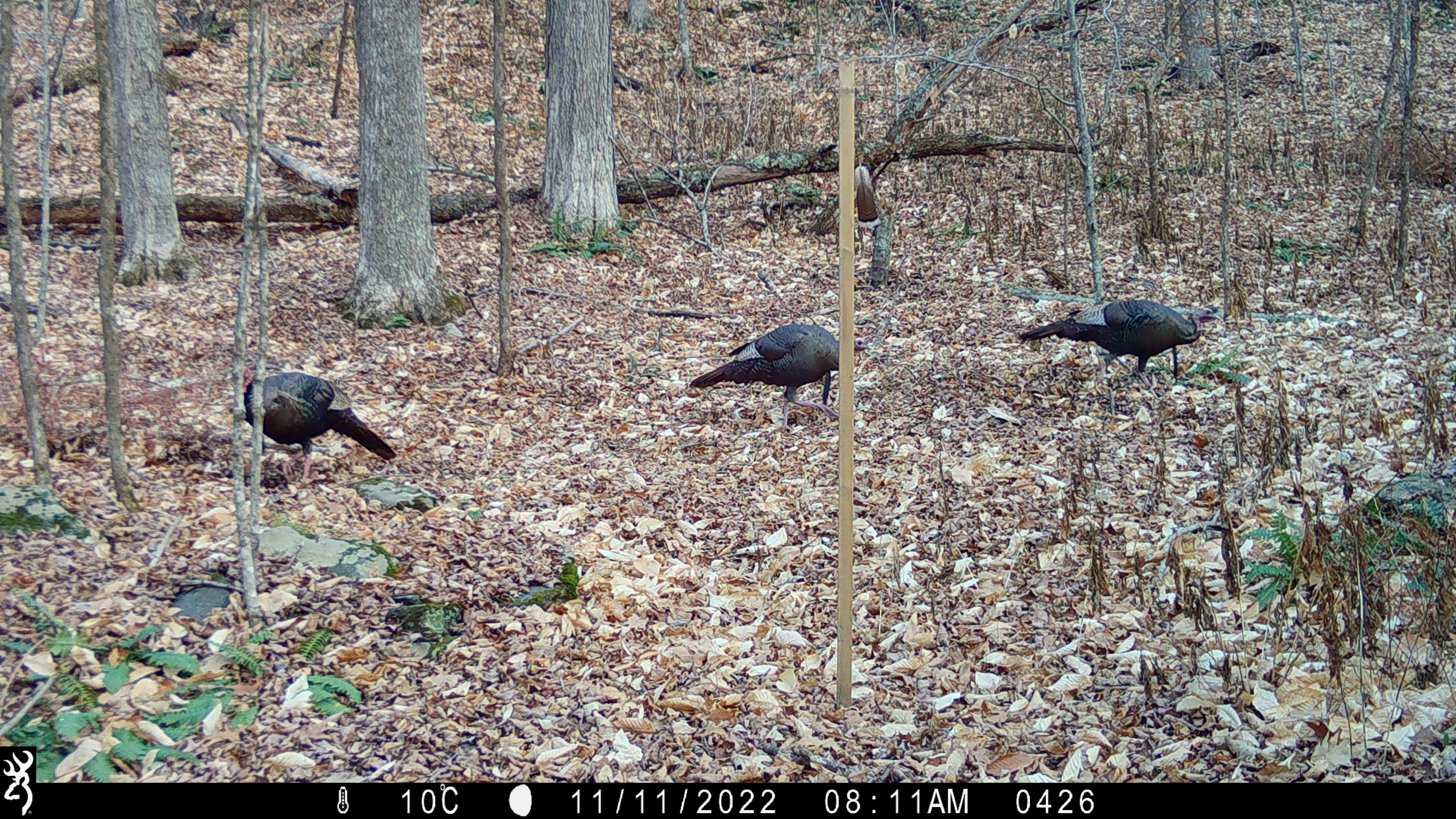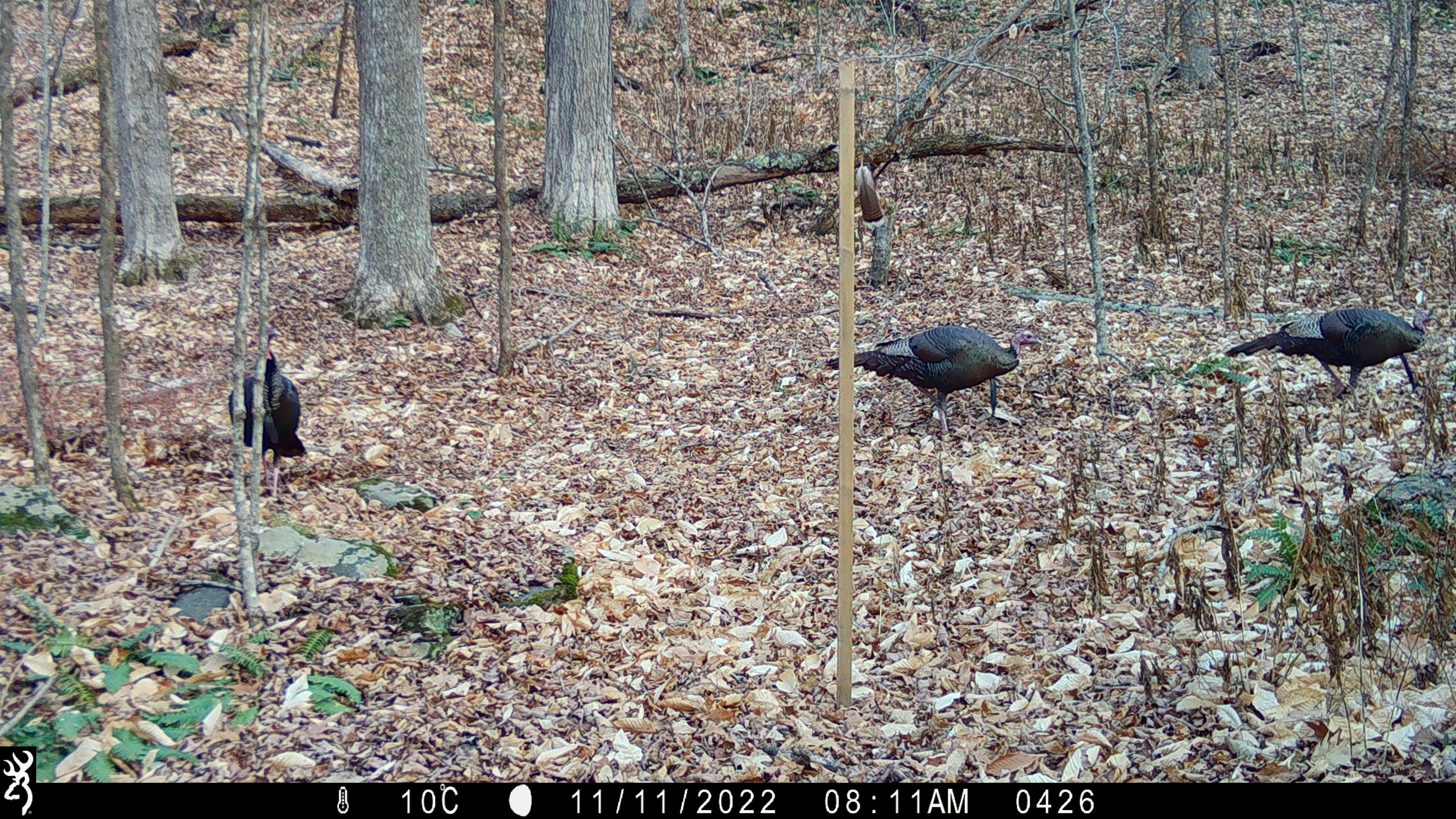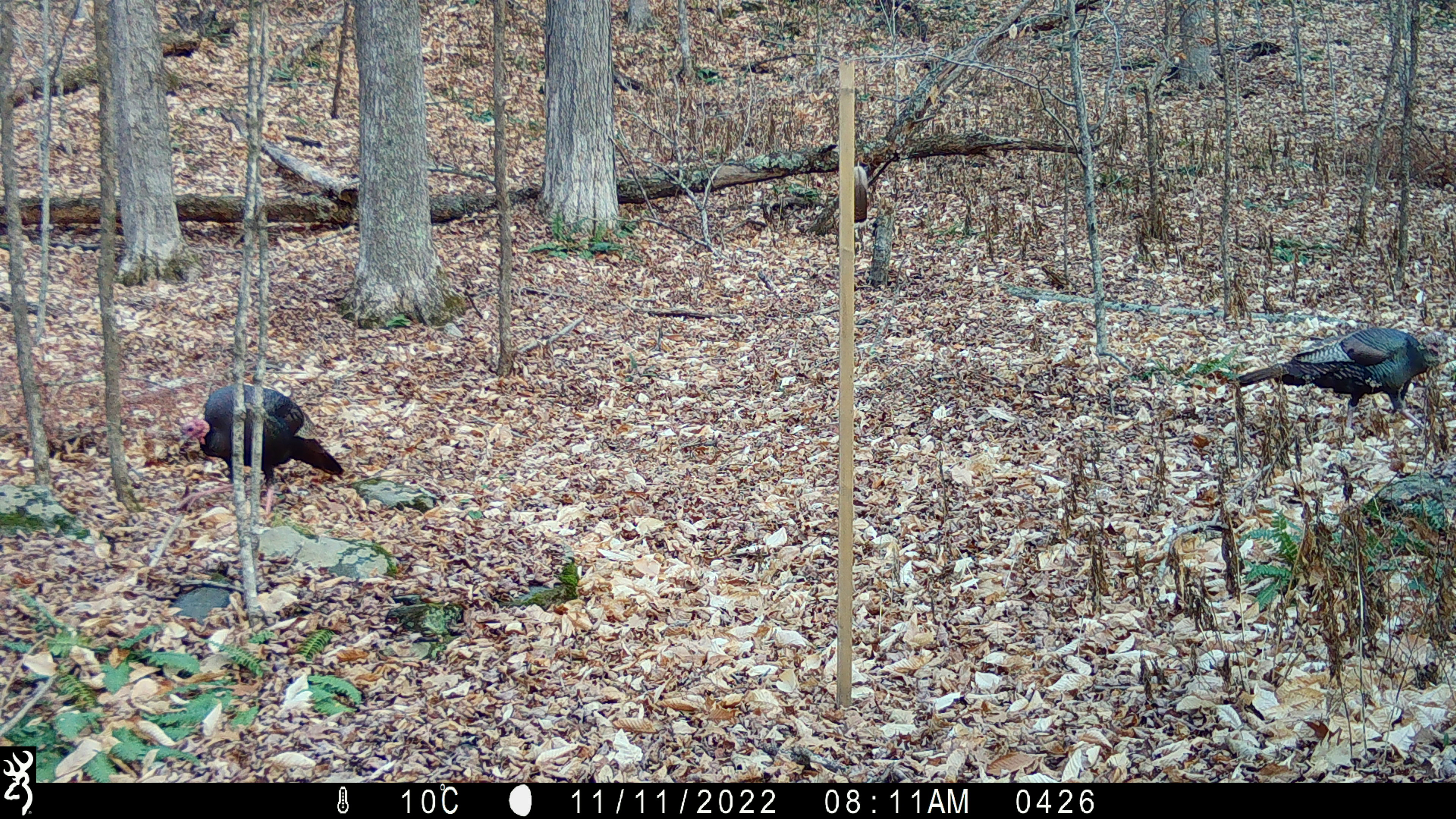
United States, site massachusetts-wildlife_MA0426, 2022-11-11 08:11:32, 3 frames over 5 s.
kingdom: Animalia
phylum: Chordata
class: Aves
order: Galliformes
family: Phasianidae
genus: Meleagris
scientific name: Meleagris gallopavo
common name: wild turkey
Wild turkey (Meleagris gallopavo).